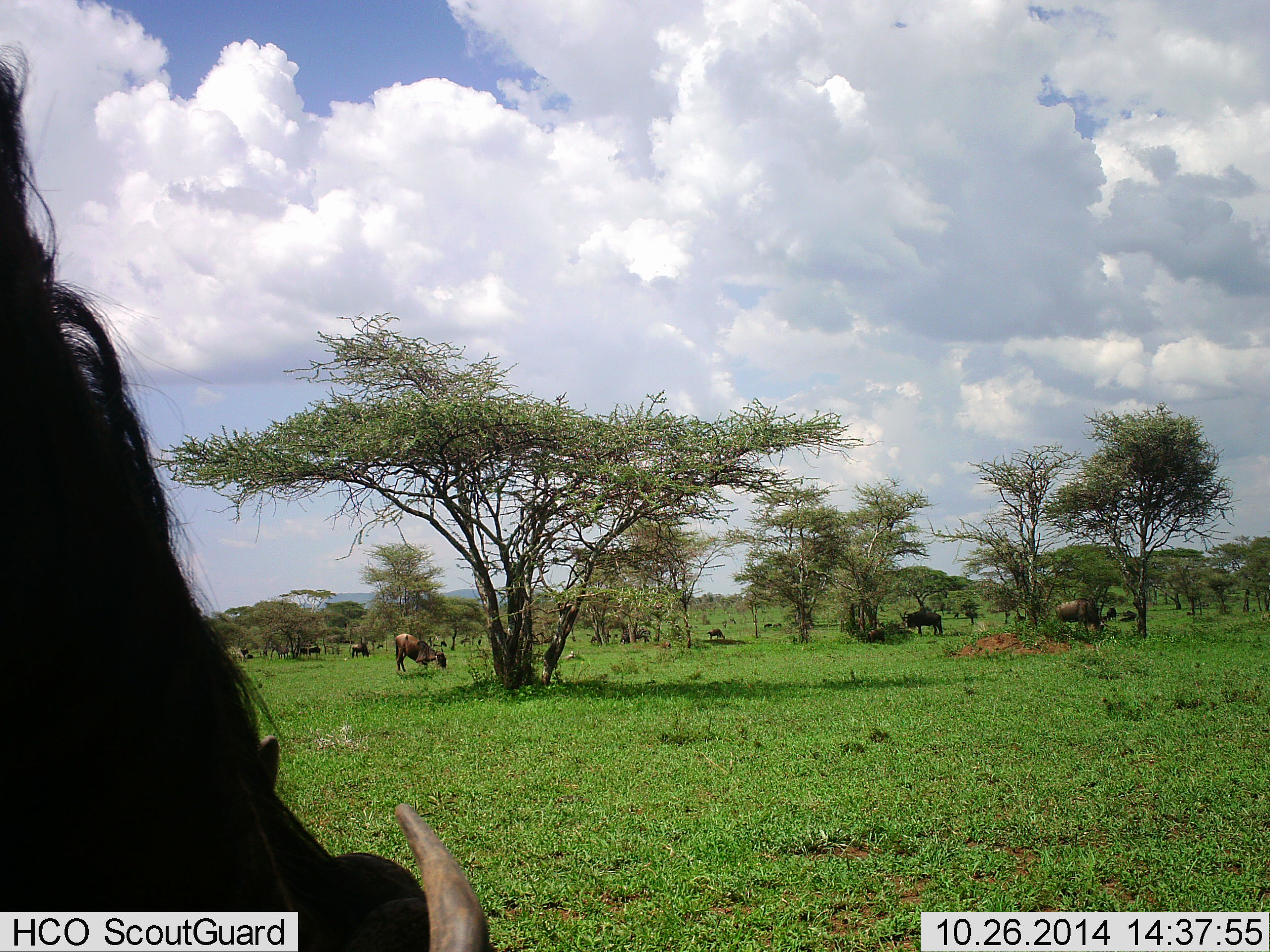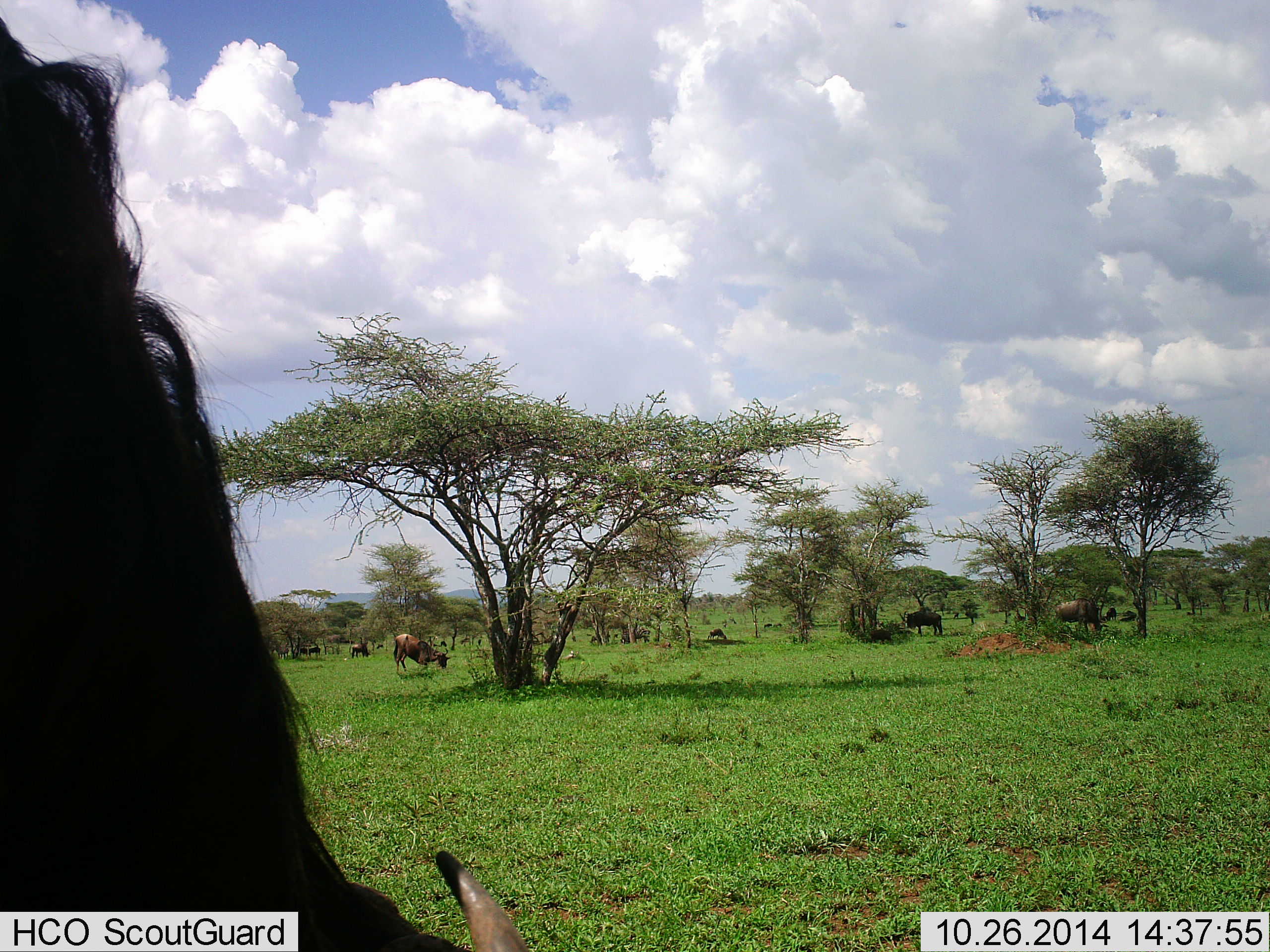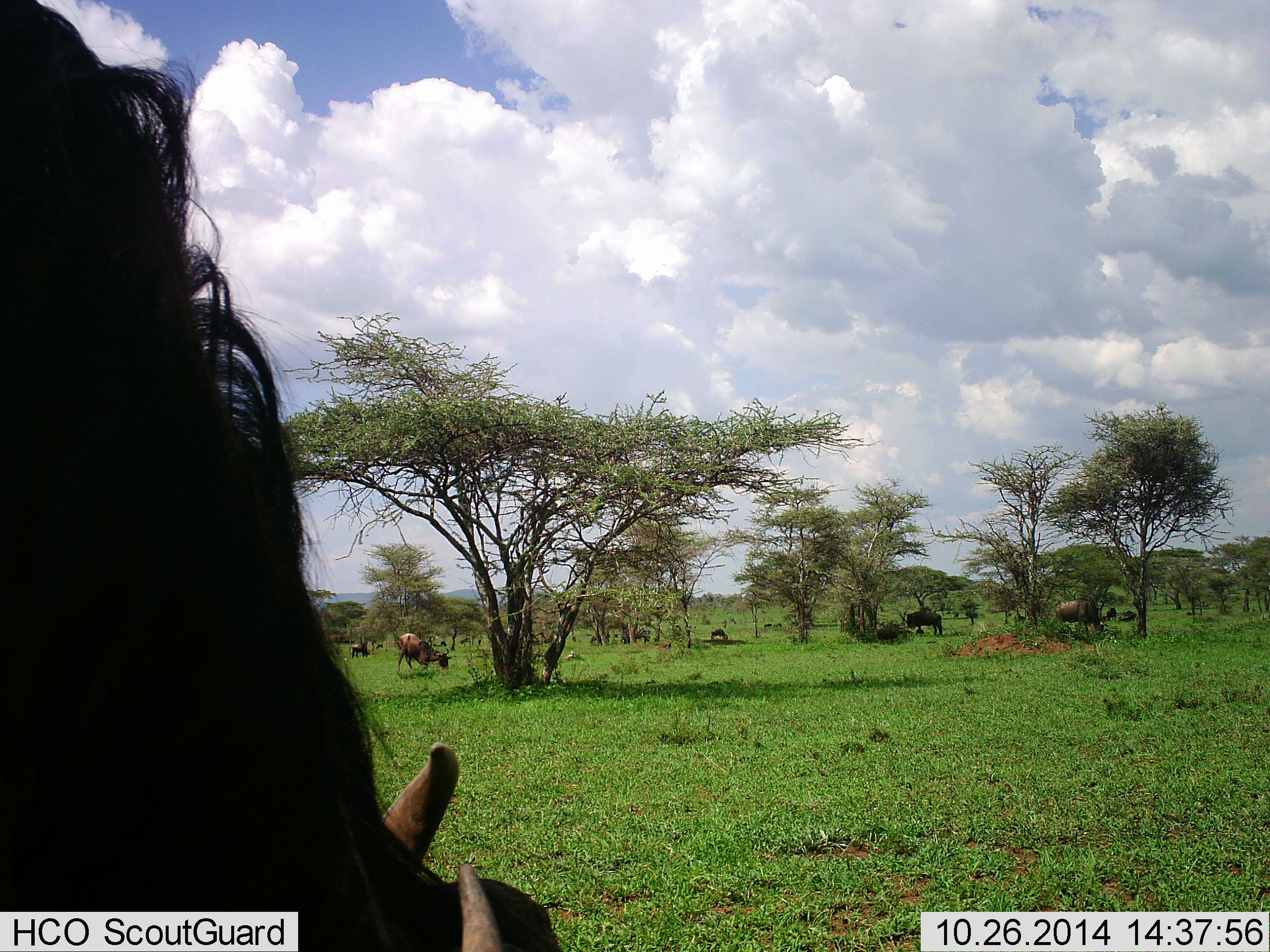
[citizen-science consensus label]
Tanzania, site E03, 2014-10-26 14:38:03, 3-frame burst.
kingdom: Animalia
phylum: Chordata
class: Mammalia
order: Artiodactyla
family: Bovidae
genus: Connochaetes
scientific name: Connochaetes taurinus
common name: blue wildebeest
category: wildebeest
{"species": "wildebeest (blue wildebeest) (Connochaetes taurinus)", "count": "9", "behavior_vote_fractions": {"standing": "45%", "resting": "27%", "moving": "9%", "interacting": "0%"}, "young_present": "0%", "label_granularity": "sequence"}